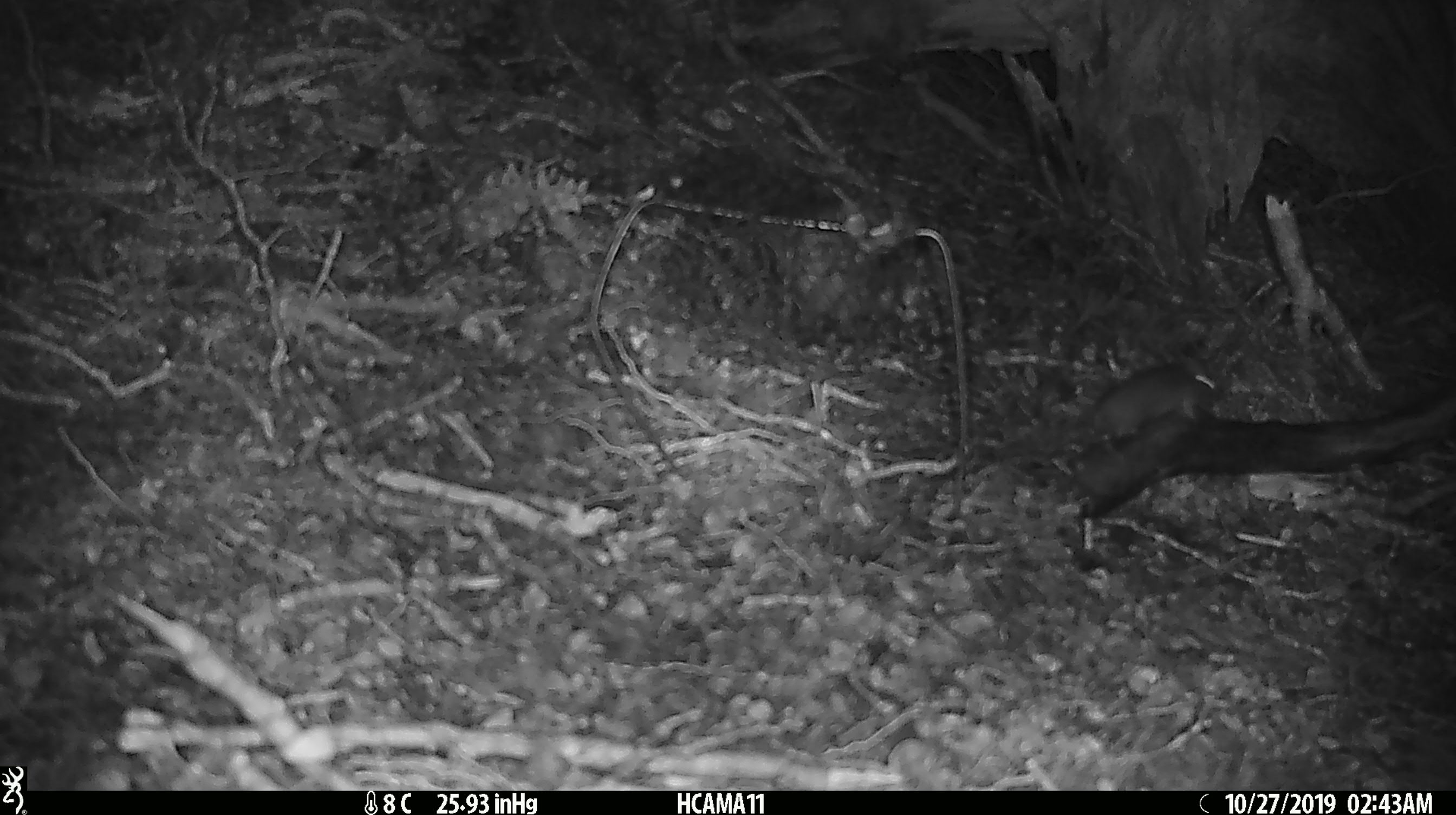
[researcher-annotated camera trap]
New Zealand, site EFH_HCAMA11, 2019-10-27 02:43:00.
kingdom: Animalia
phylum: Chordata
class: Mammalia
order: Rodentia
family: Muridae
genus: Mus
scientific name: Mus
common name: mouse